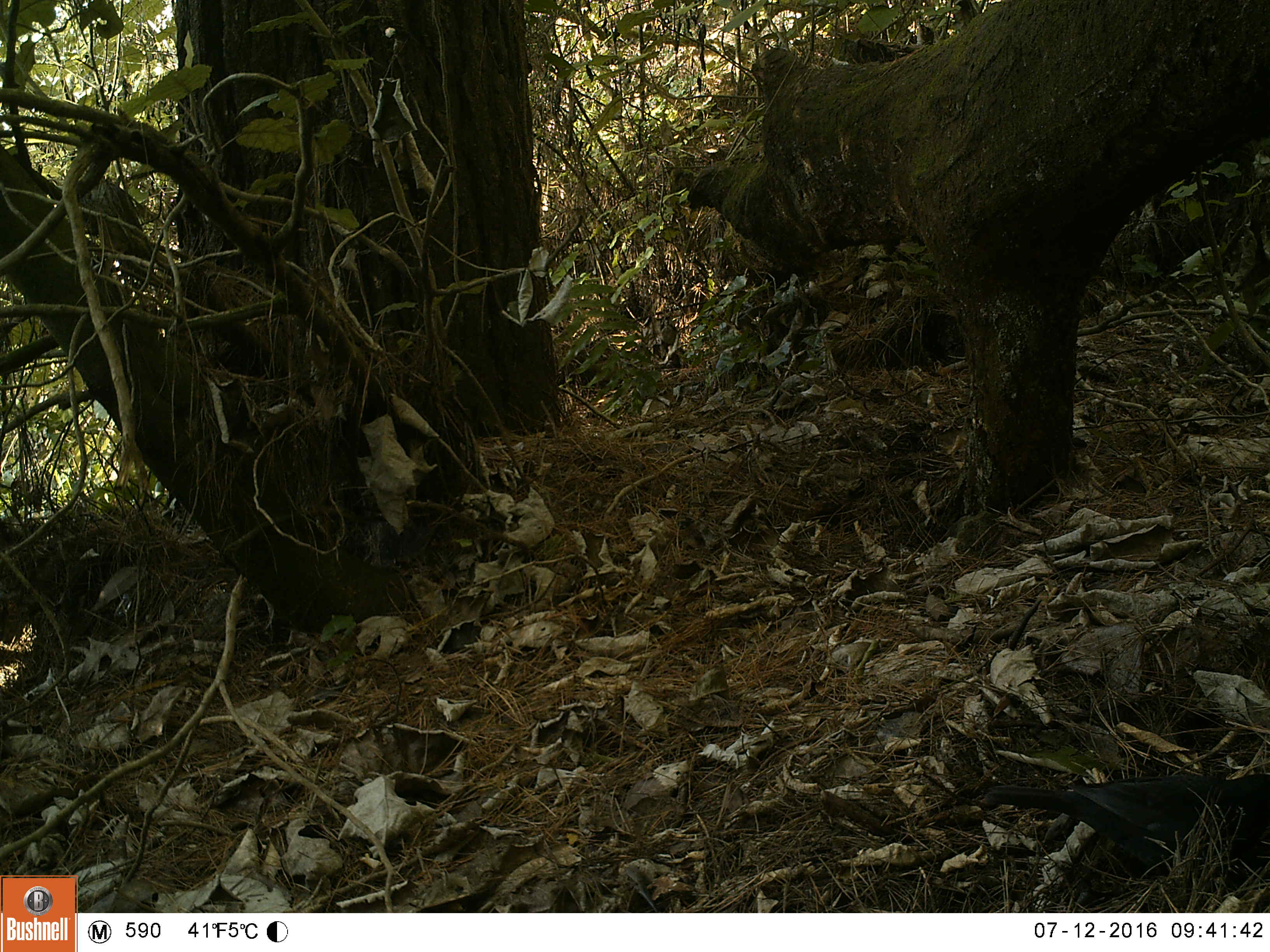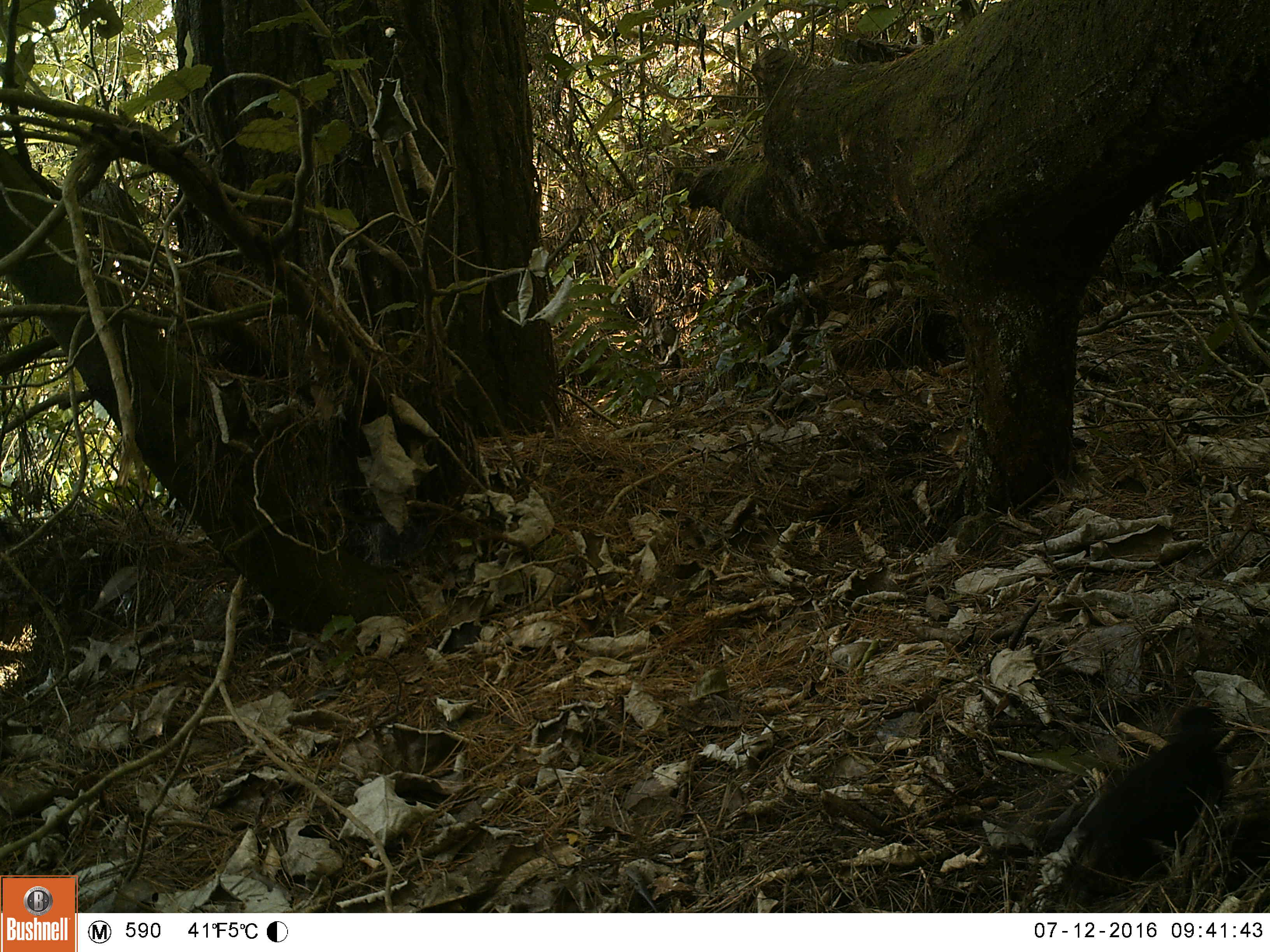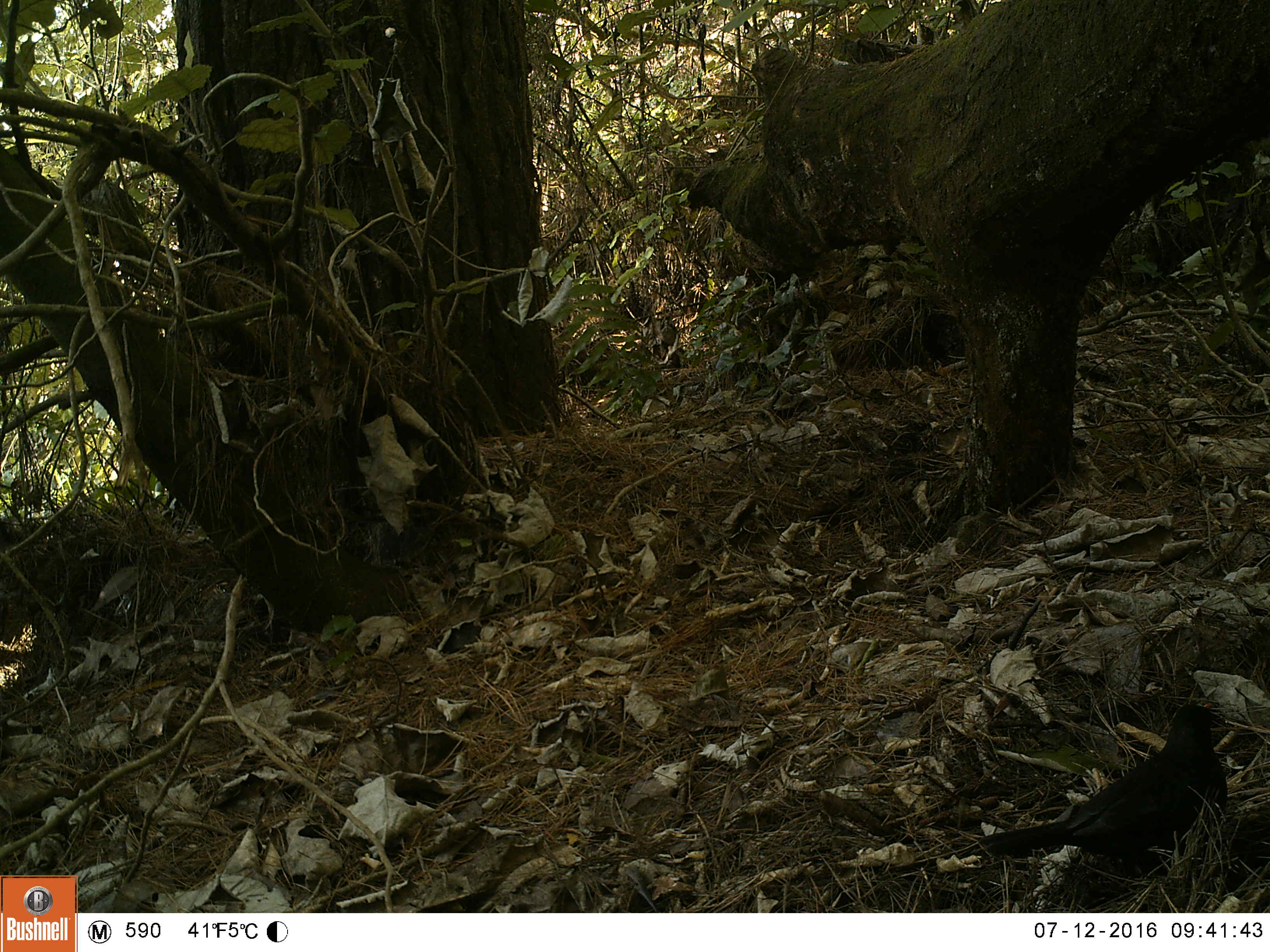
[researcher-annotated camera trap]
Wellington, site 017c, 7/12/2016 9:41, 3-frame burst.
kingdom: Animalia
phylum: Chordata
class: Aves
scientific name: Aves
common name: bird